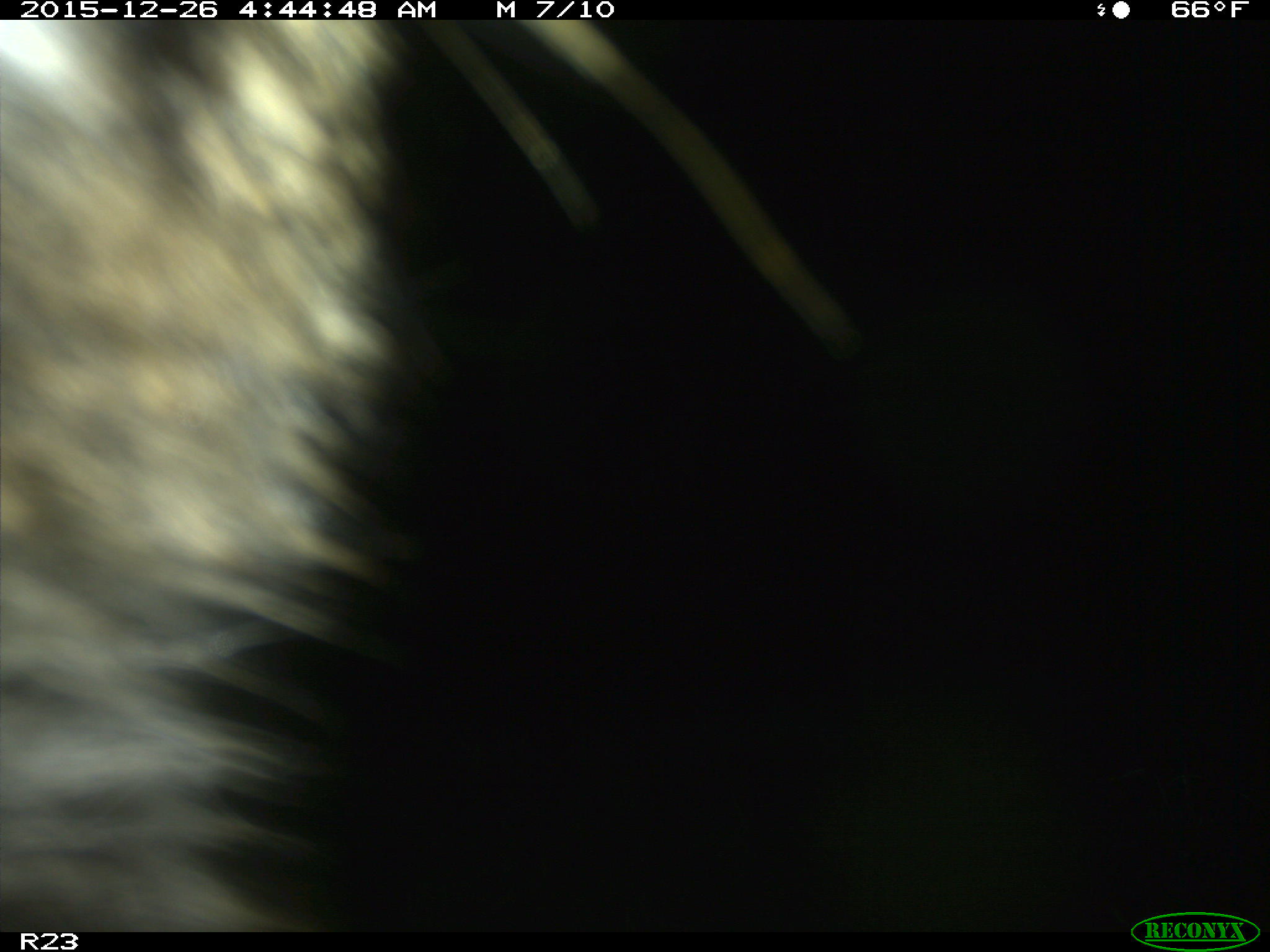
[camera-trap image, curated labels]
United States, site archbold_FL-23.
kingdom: Animalia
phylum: Chordata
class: Mammalia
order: Artiodactyla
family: Suidae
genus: Sus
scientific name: Sus scrofa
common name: wild boar